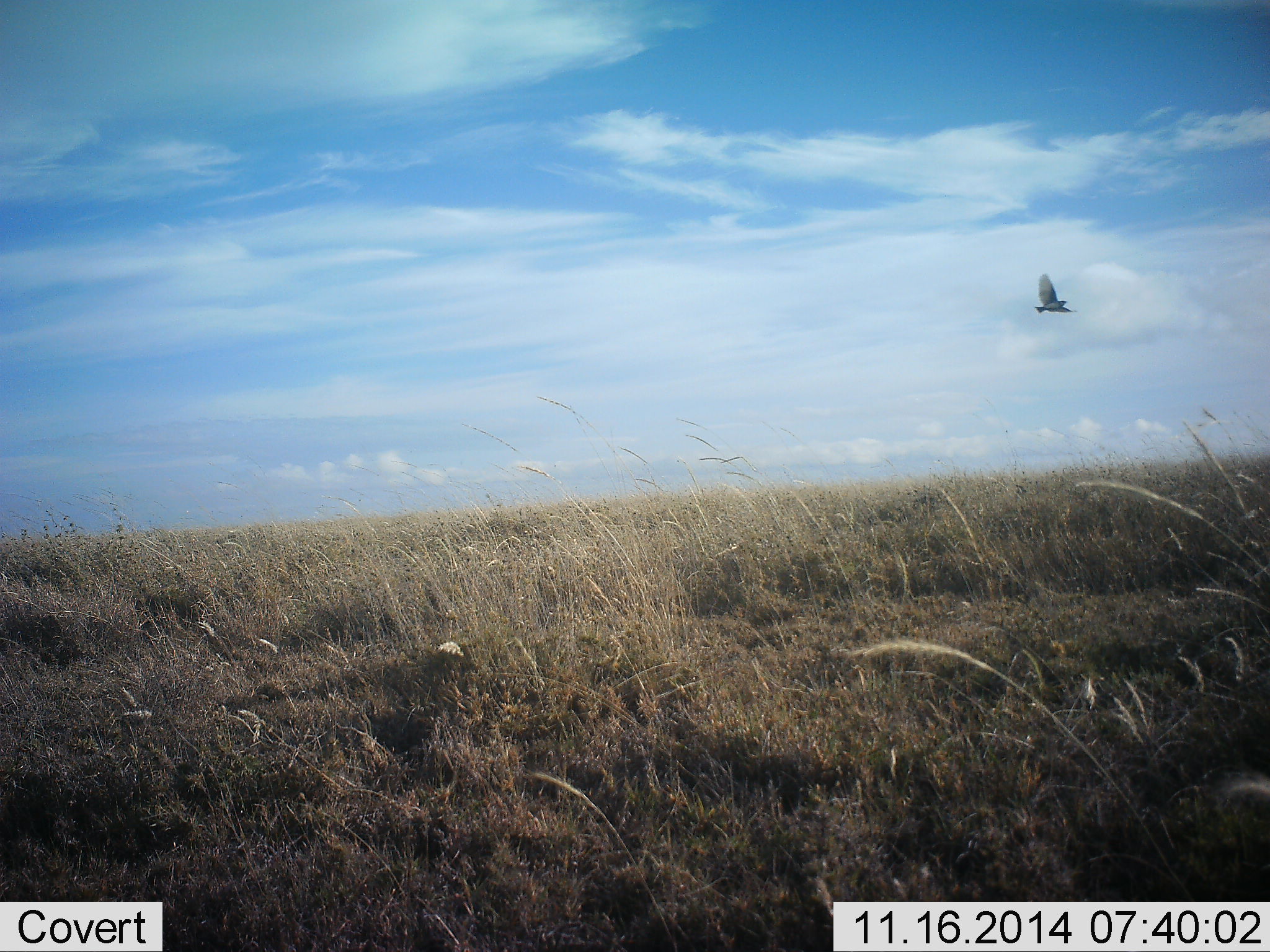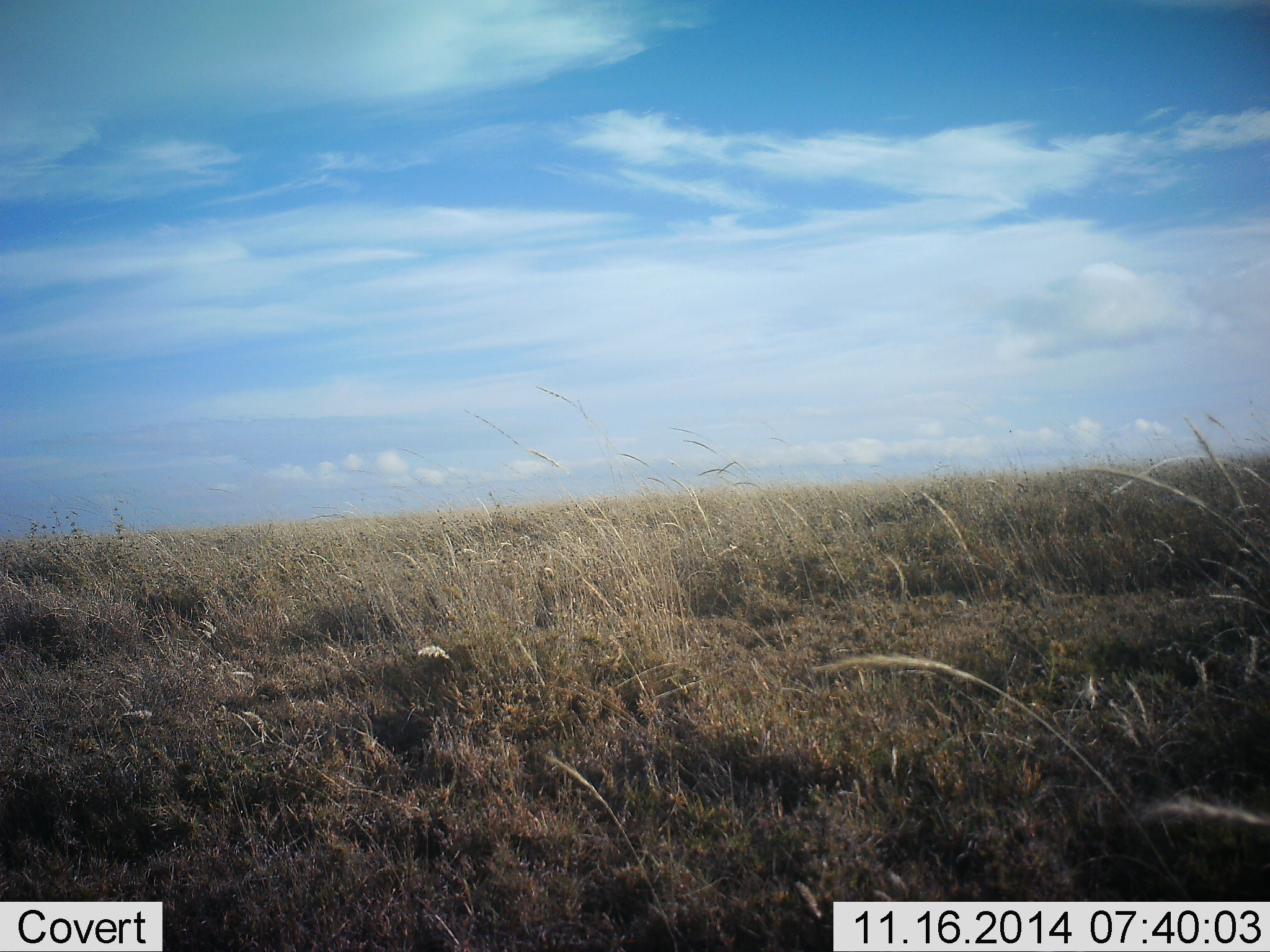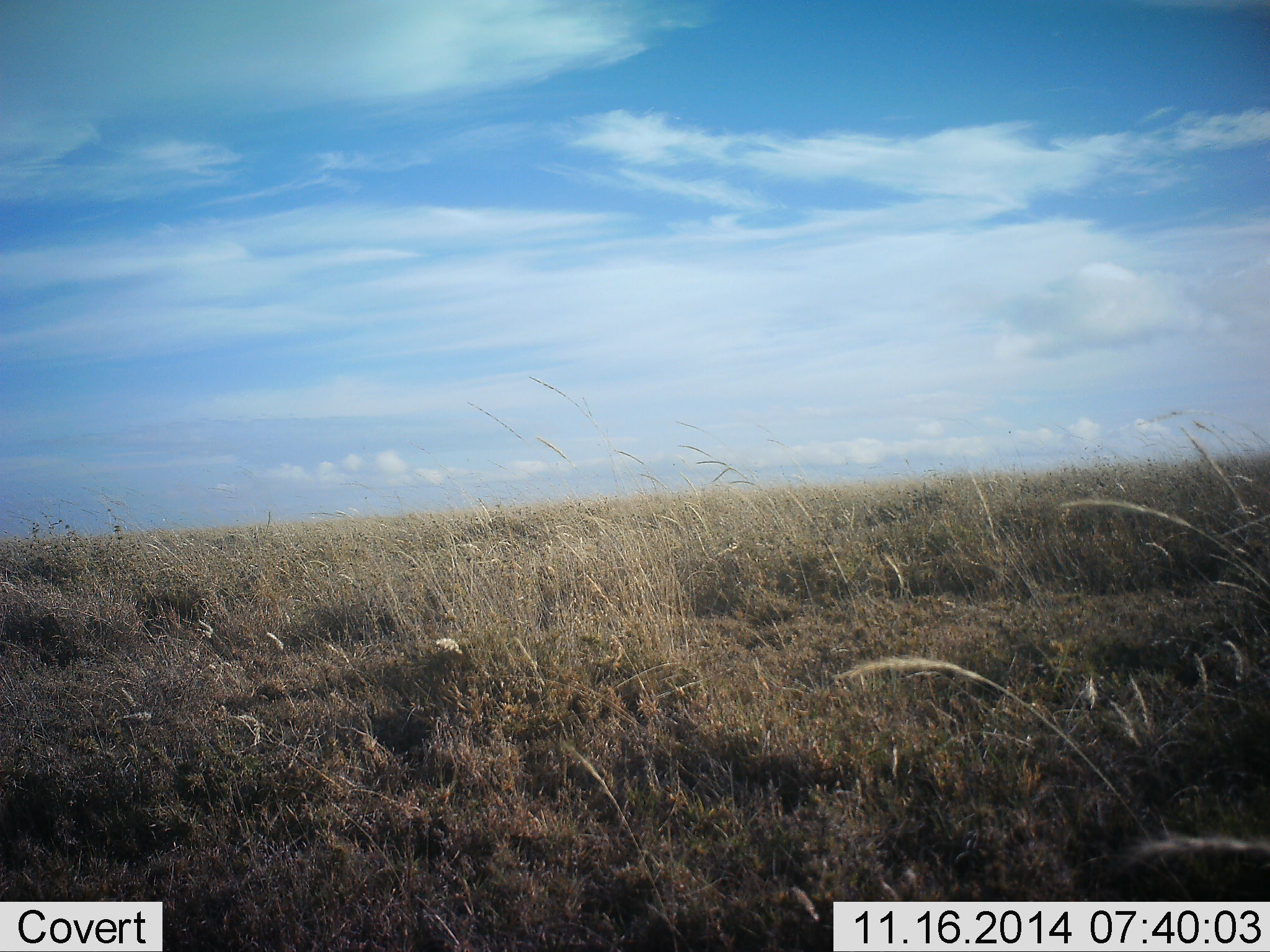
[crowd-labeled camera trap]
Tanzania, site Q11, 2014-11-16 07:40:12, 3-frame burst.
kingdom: Animalia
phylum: Chordata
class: Aves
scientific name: Aves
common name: bird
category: otherbird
Otherbird (bird) (Aves), count 1. Behavior (volunteer vote fractions): standing 0%, resting 0%, moving 100%, interacting 0%. Young present (vote fraction): 0%. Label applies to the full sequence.